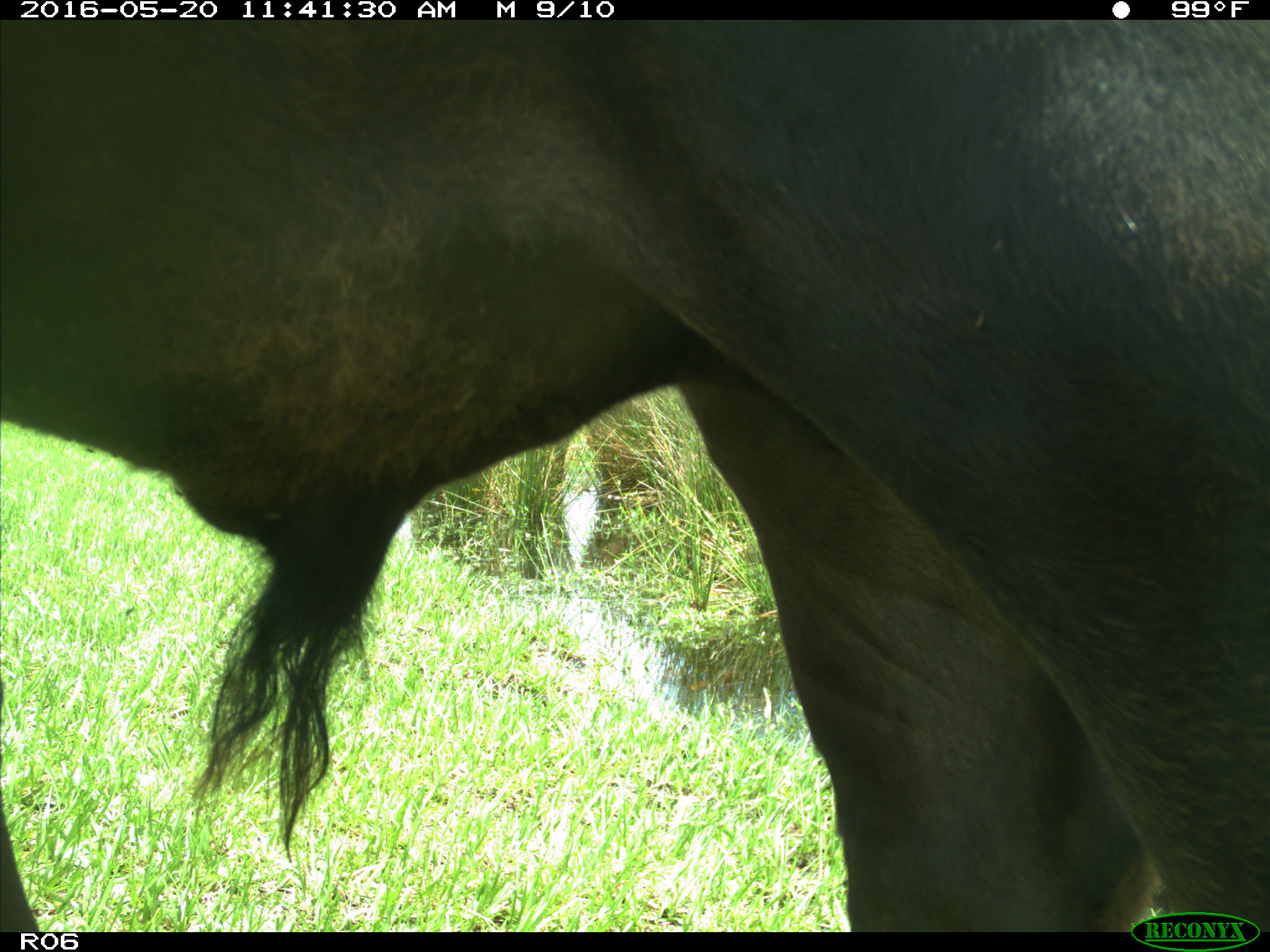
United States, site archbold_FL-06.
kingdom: Animalia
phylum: Chordata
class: Mammalia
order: Artiodactyla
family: Bovidae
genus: Bos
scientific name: Bos taurus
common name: domestic cow